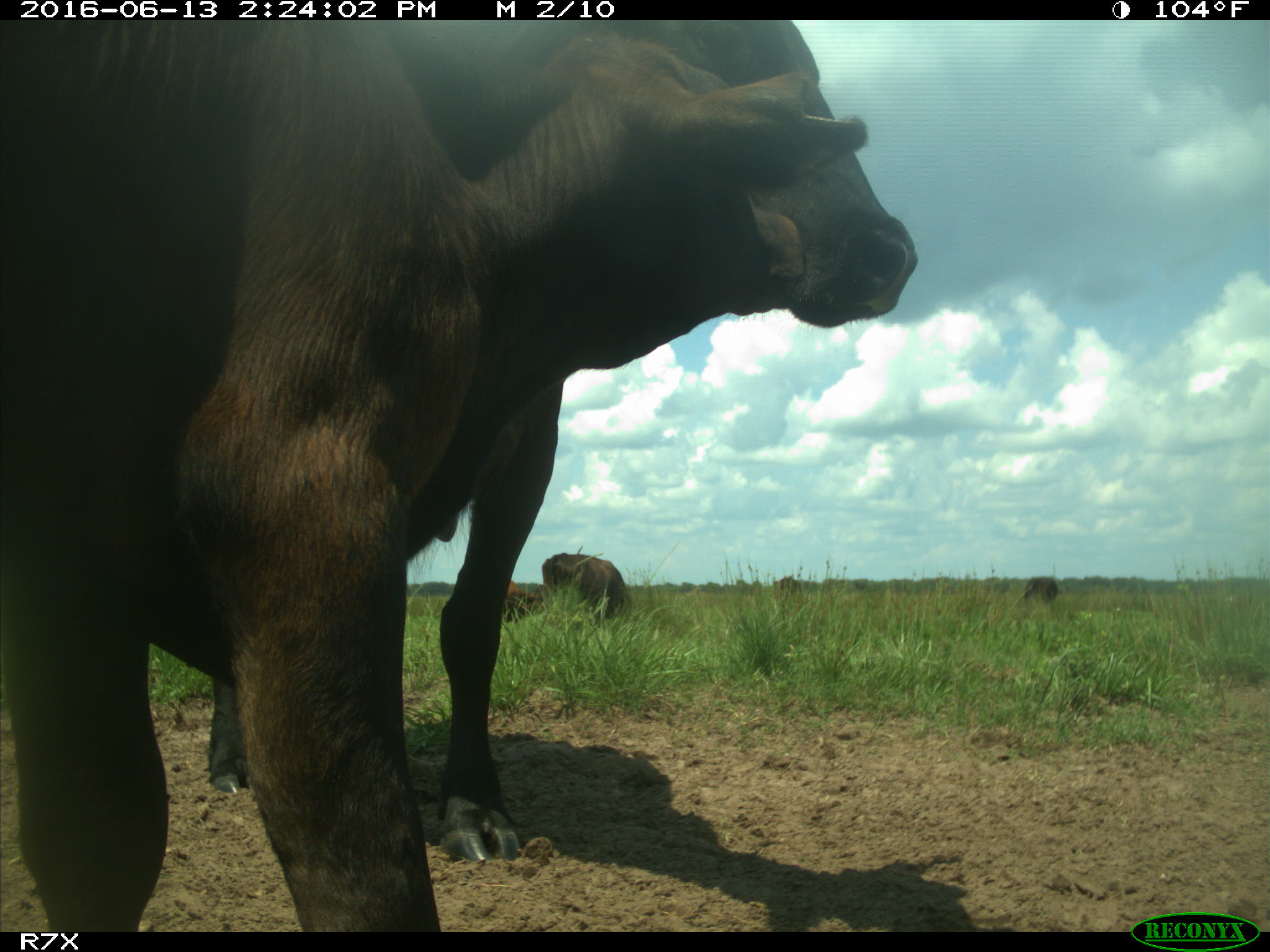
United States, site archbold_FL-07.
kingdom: Animalia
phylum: Chordata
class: Mammalia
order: Artiodactyla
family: Bovidae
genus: Bos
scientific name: Bos taurus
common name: domestic cow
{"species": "Bos taurus (domestic cow)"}